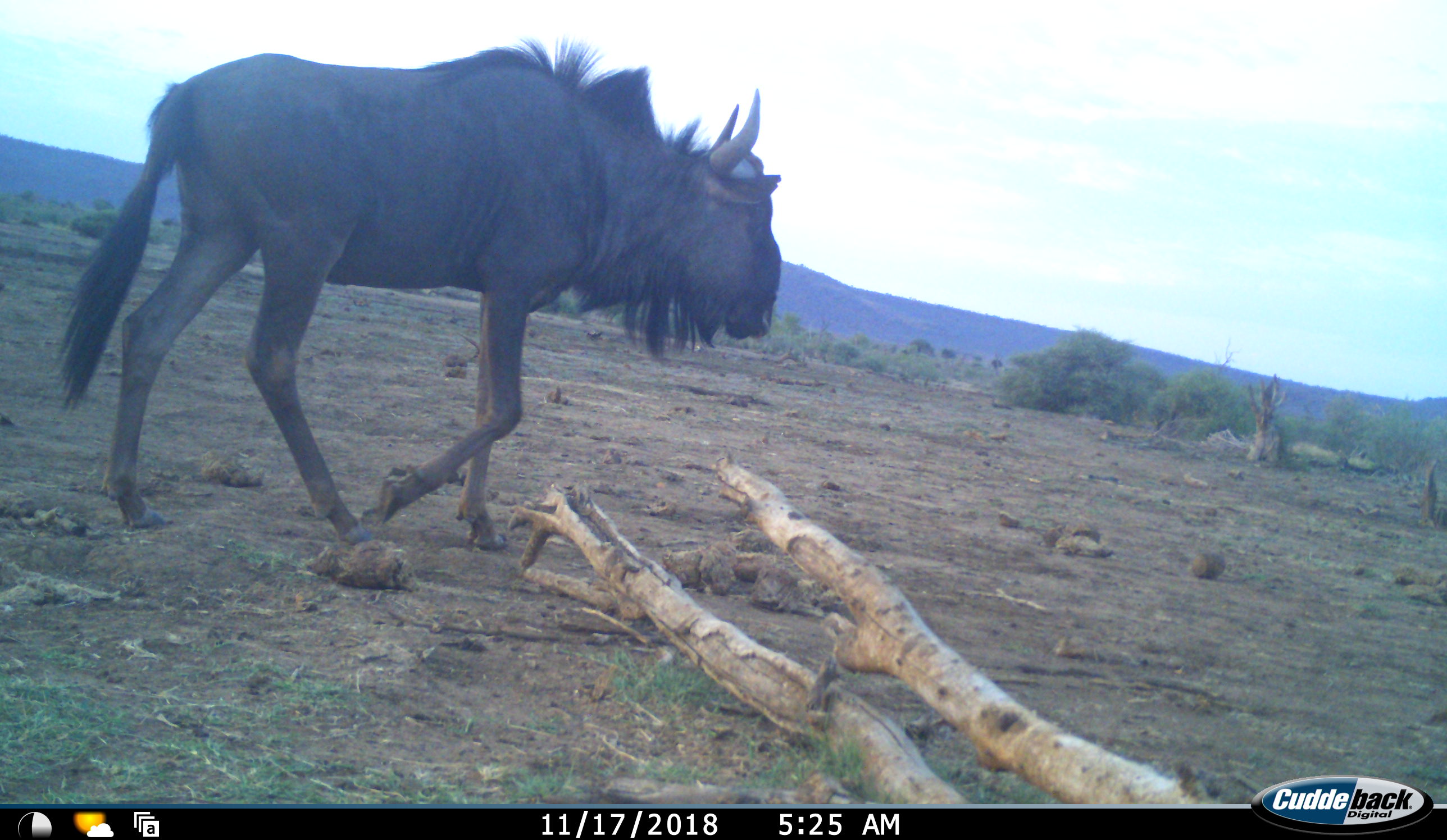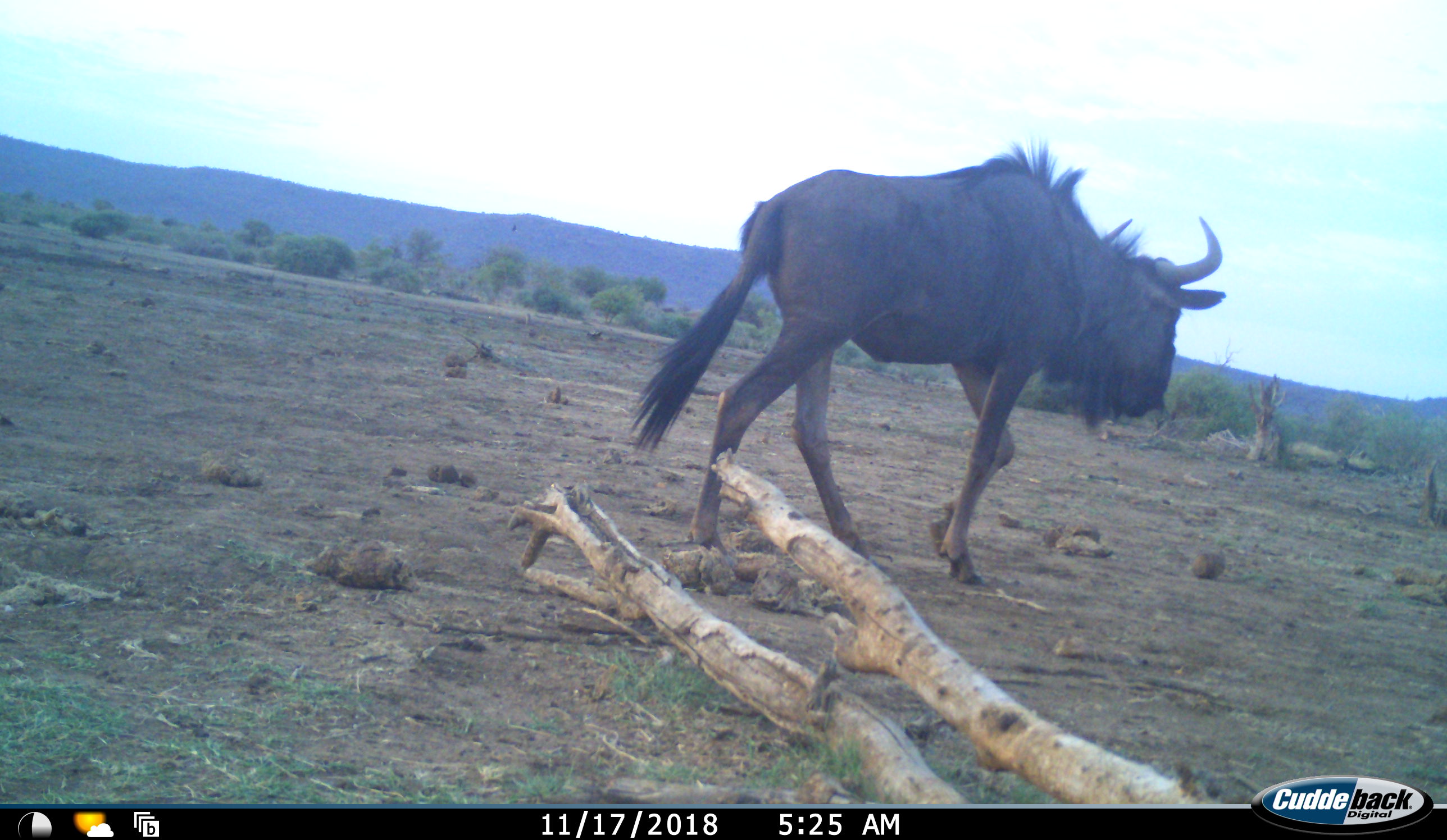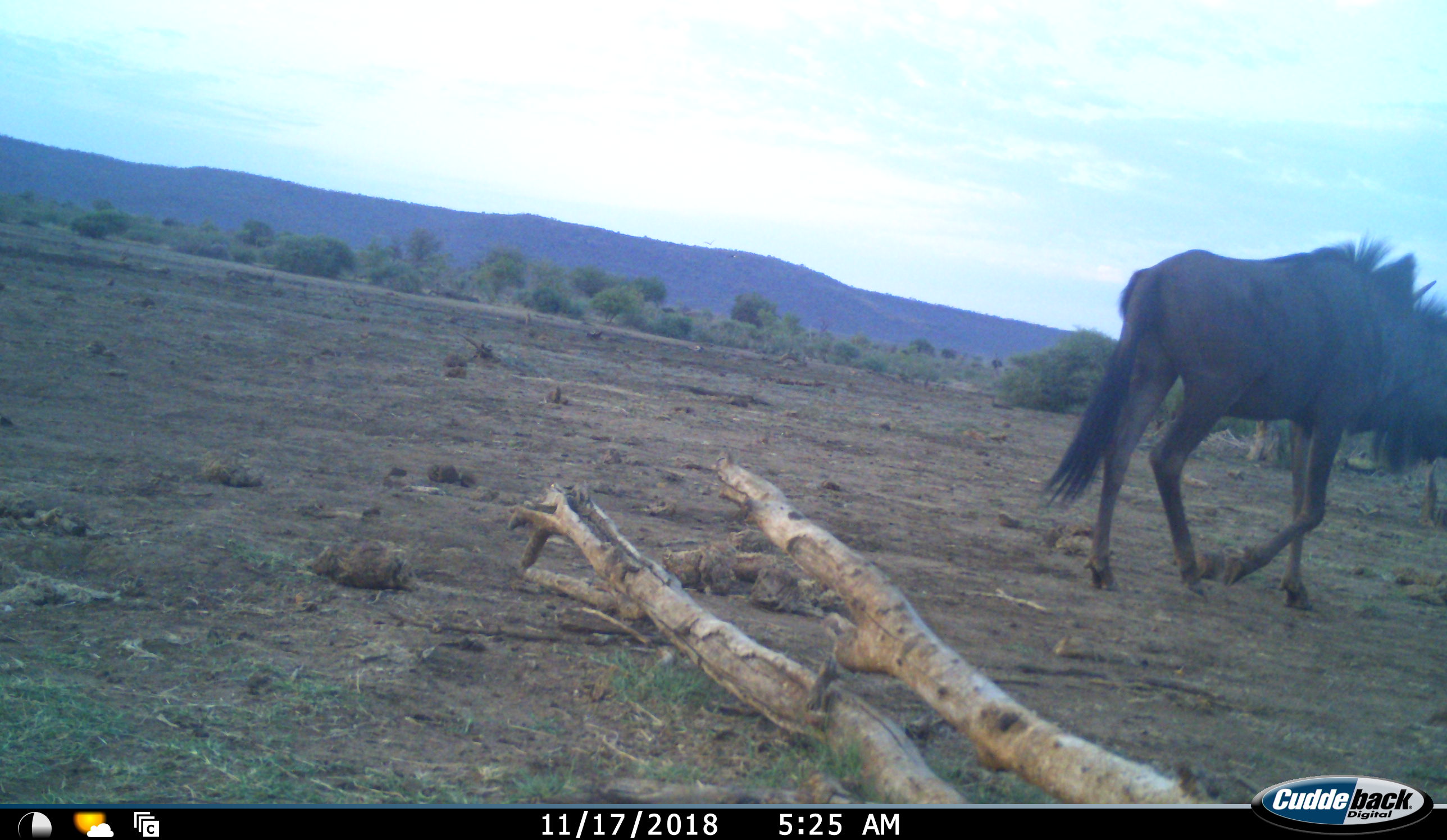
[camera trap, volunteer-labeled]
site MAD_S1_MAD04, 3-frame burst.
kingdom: Animalia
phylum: Chordata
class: Mammalia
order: Artiodactyla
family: Bovidae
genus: Connochaetes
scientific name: Connochaetes taurinus taurinus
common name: blue wildebeest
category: wildebeestblue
Wildebeestblue (blue wildebeest) (Connochaetes taurinus taurinus), count 1. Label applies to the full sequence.